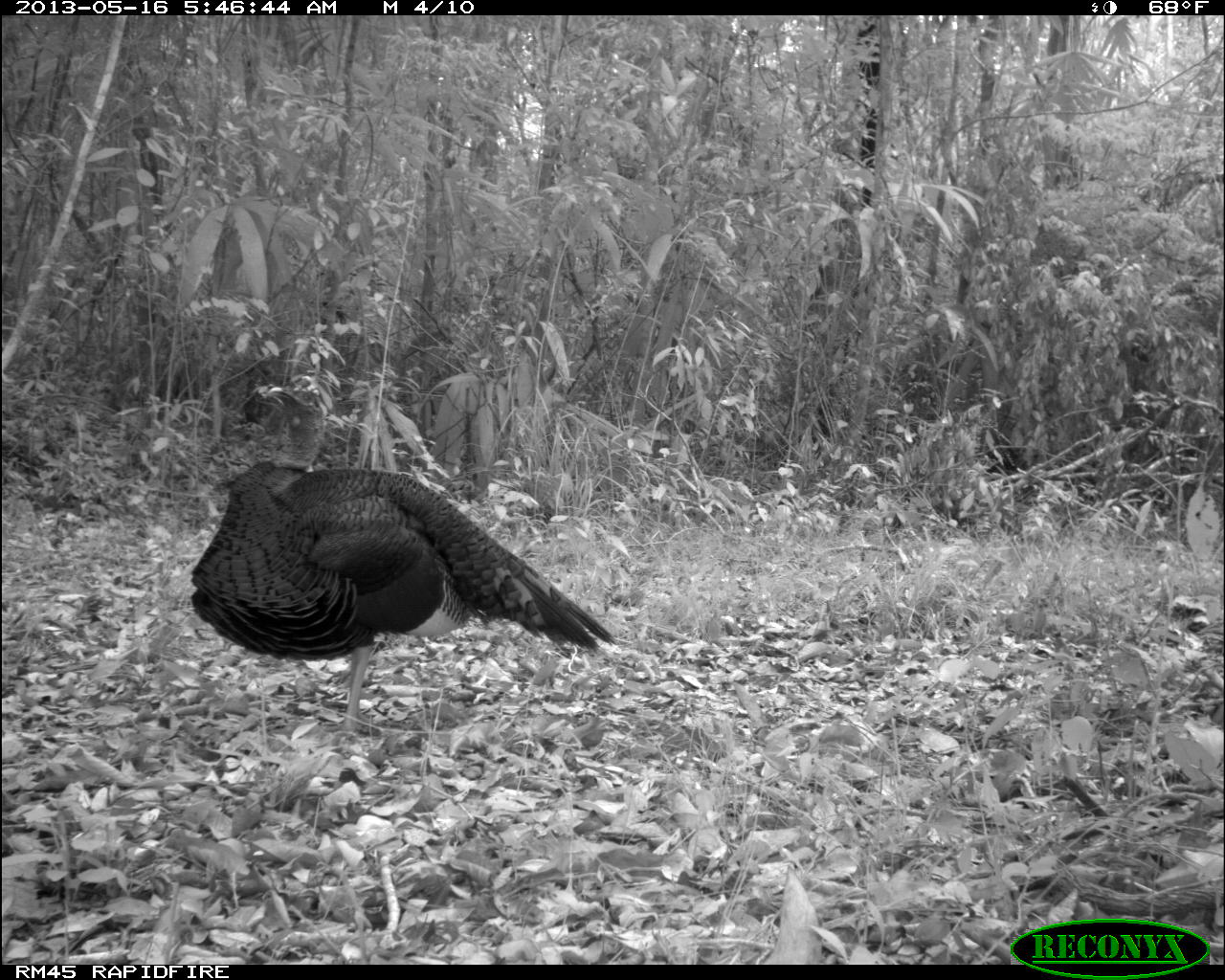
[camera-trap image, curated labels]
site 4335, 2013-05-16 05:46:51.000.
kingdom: Animalia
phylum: Chordata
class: Aves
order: Galliformes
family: Phasianidae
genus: Meleagris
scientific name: Meleagris ocellata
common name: ocellated turkey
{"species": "Meleagris ocellata (ocellated turkey)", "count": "1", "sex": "male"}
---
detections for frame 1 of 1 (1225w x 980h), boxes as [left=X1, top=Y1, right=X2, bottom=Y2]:
meleagris ocellata: [left=189, top=379, right=614, bottom=734]